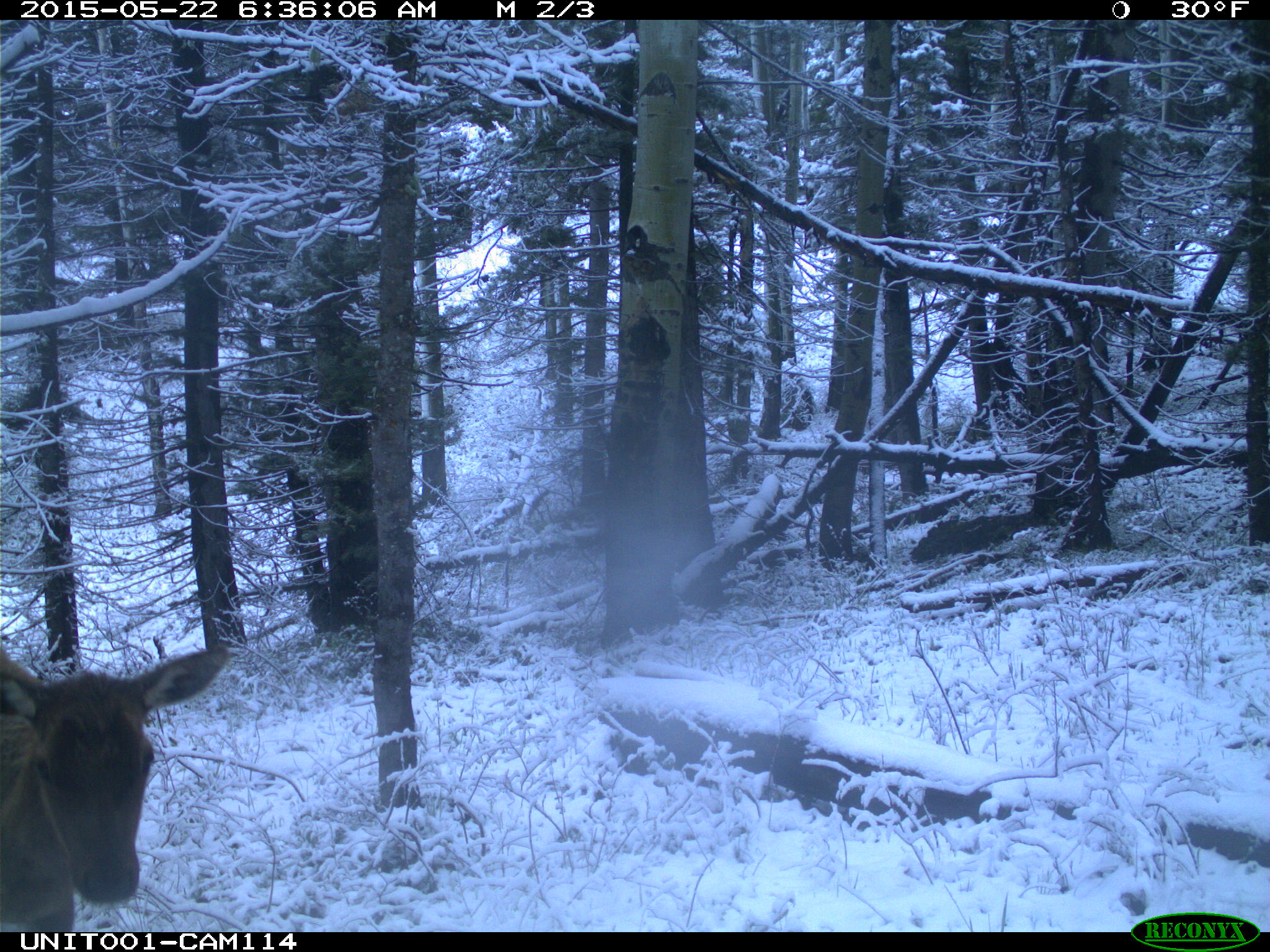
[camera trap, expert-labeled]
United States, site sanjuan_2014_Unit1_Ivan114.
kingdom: Animalia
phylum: Chordata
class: Mammalia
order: Artiodactyla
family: Cervidae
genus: Cervus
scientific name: Cervus elaphus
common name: red deer